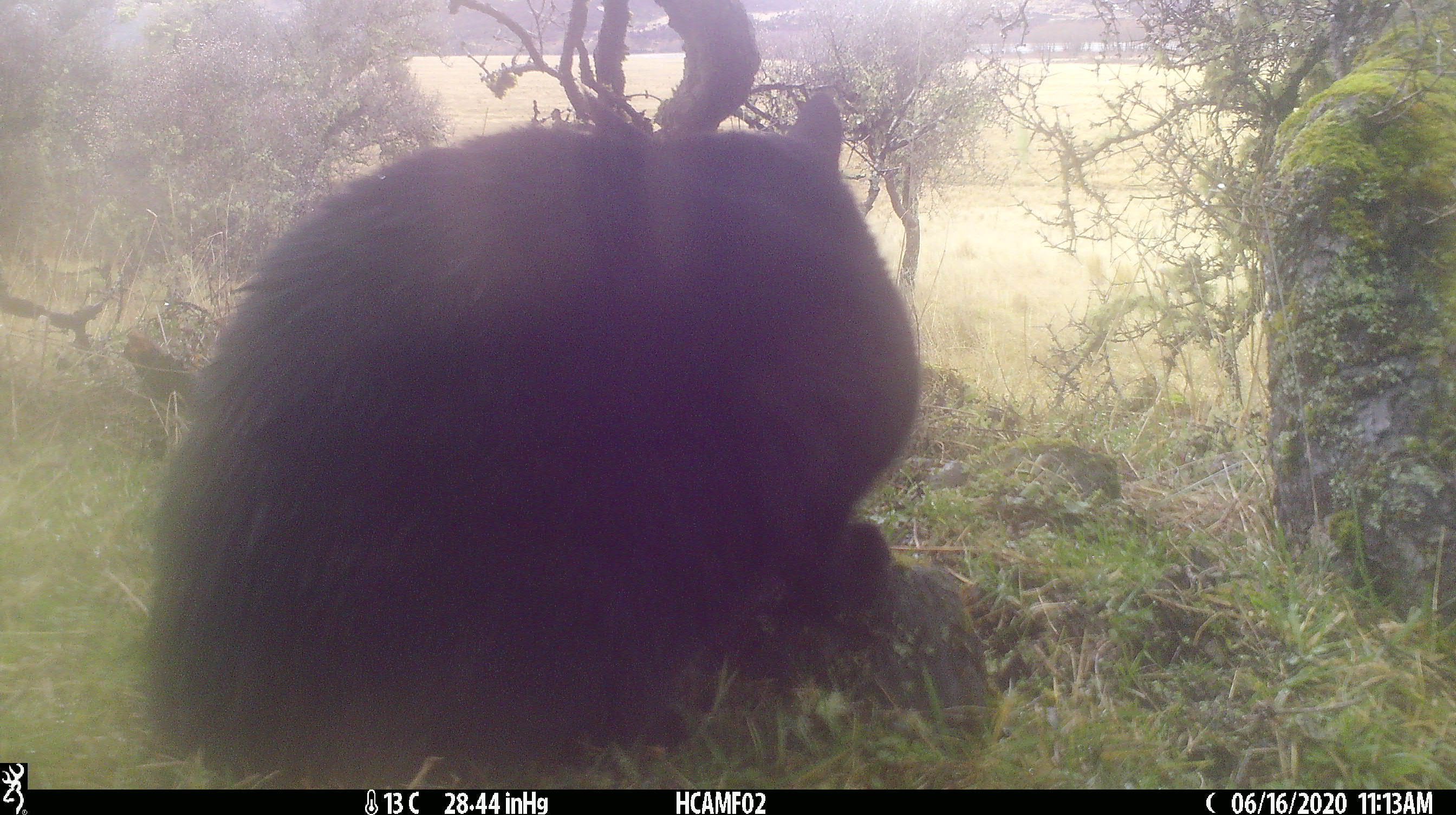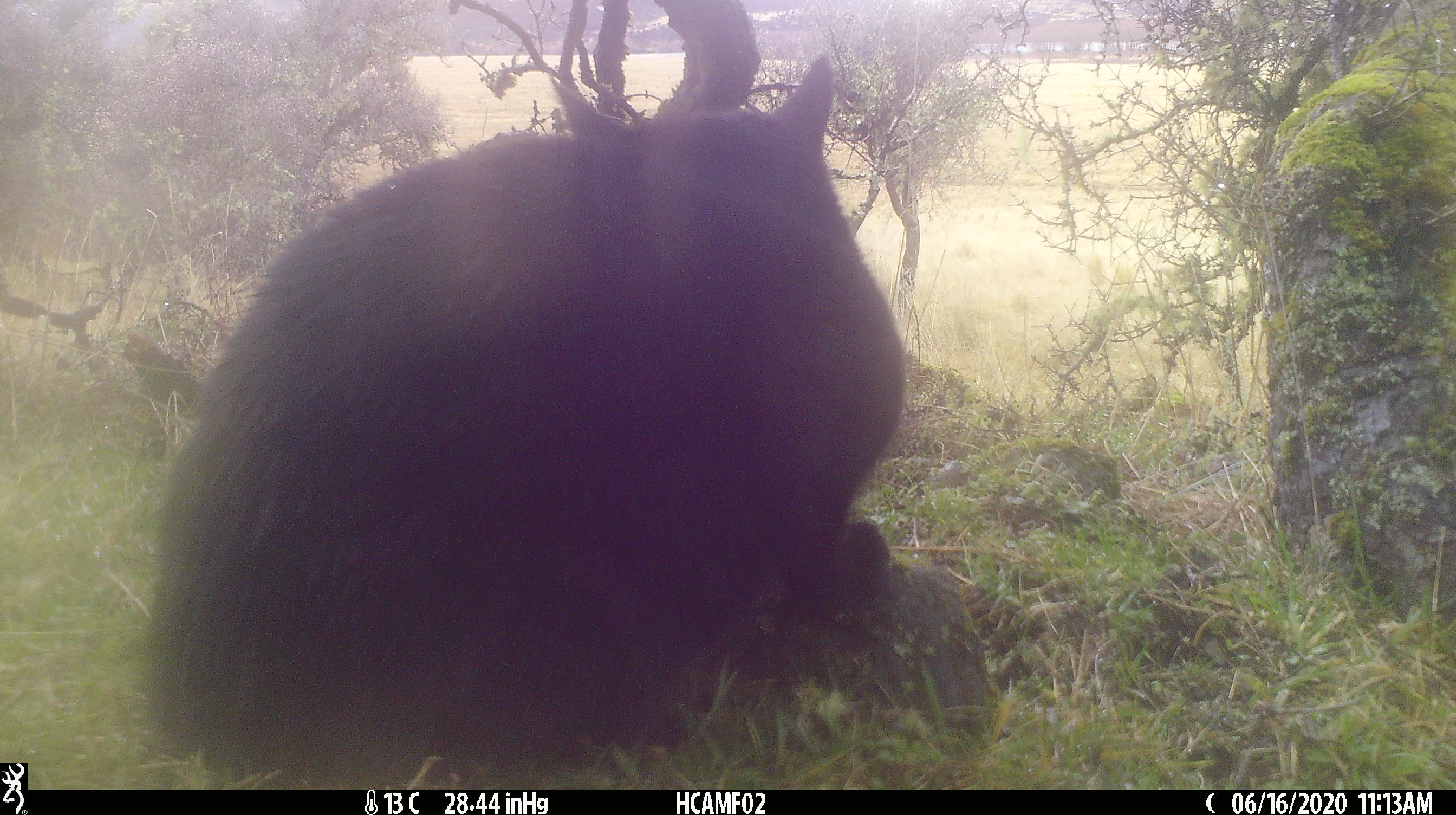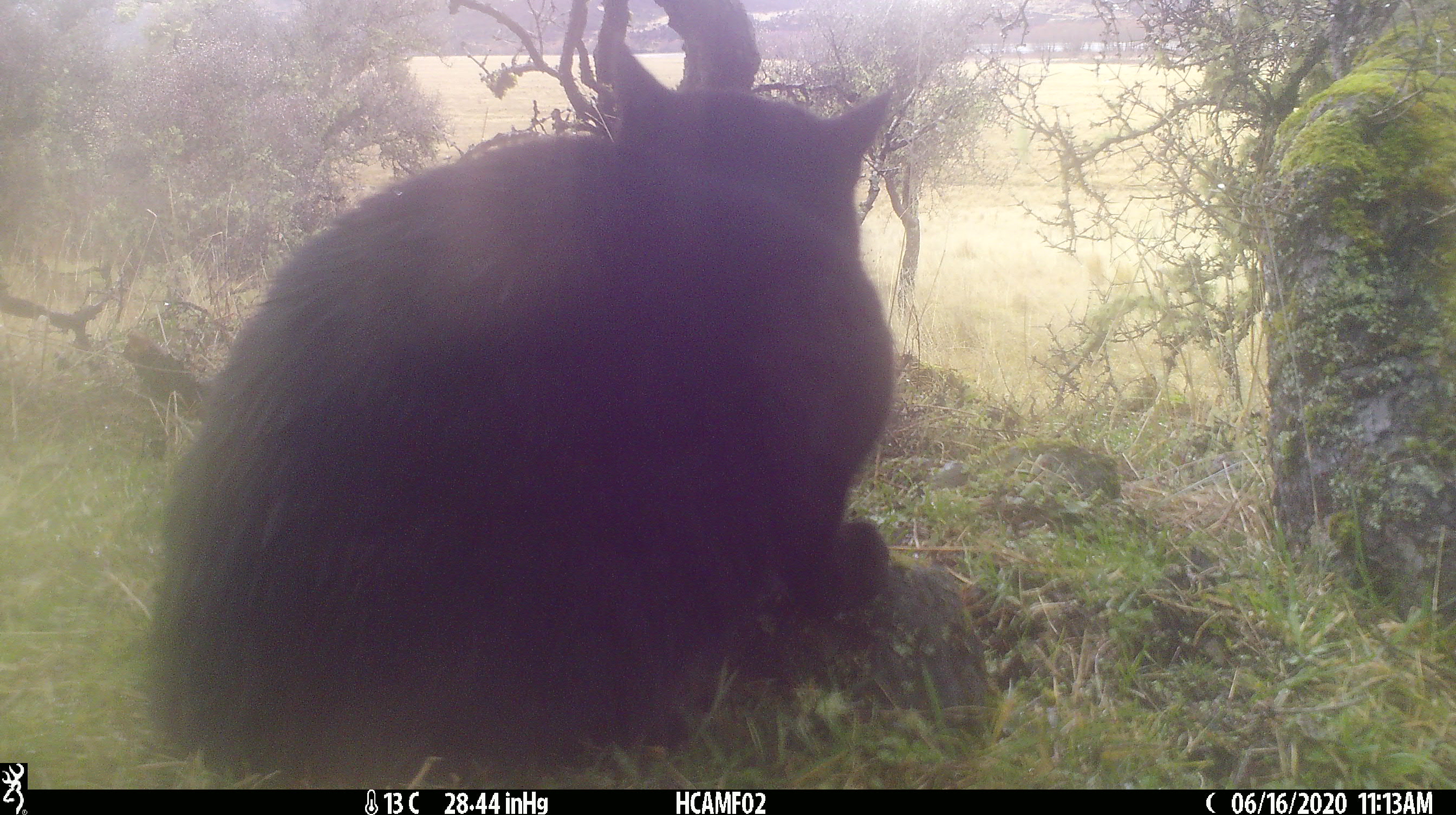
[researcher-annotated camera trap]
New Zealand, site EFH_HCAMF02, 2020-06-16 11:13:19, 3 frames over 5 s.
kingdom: Animalia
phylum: Chordata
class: Mammalia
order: Carnivora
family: Felidae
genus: Felis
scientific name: Felis catus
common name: domestic cat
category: cat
Cat (domestic cat) (Felis catus).